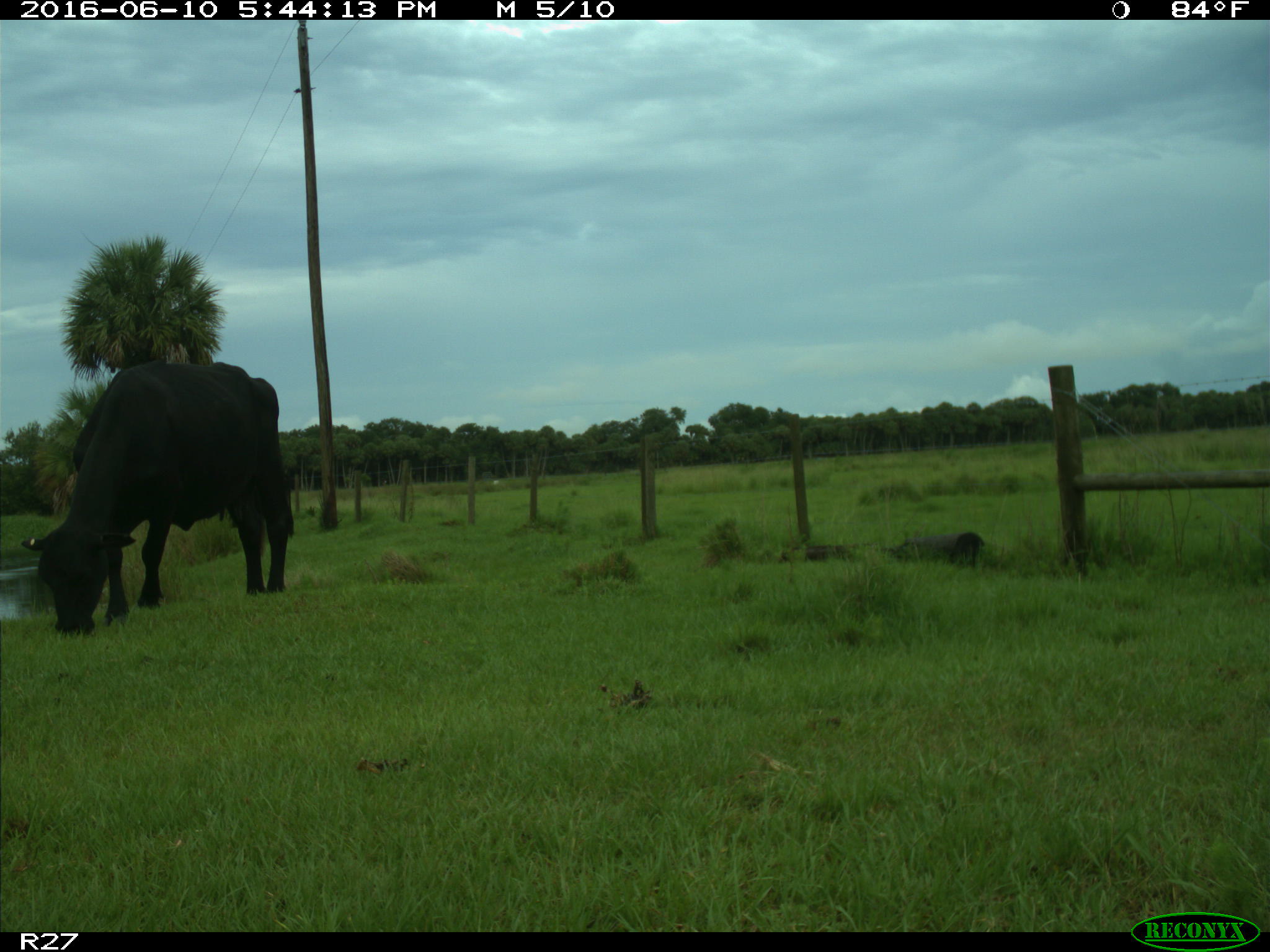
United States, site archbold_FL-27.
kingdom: Animalia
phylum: Chordata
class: Mammalia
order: Artiodactyla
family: Bovidae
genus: Bos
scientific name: Bos taurus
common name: domestic cow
Bos taurus (domestic cow).